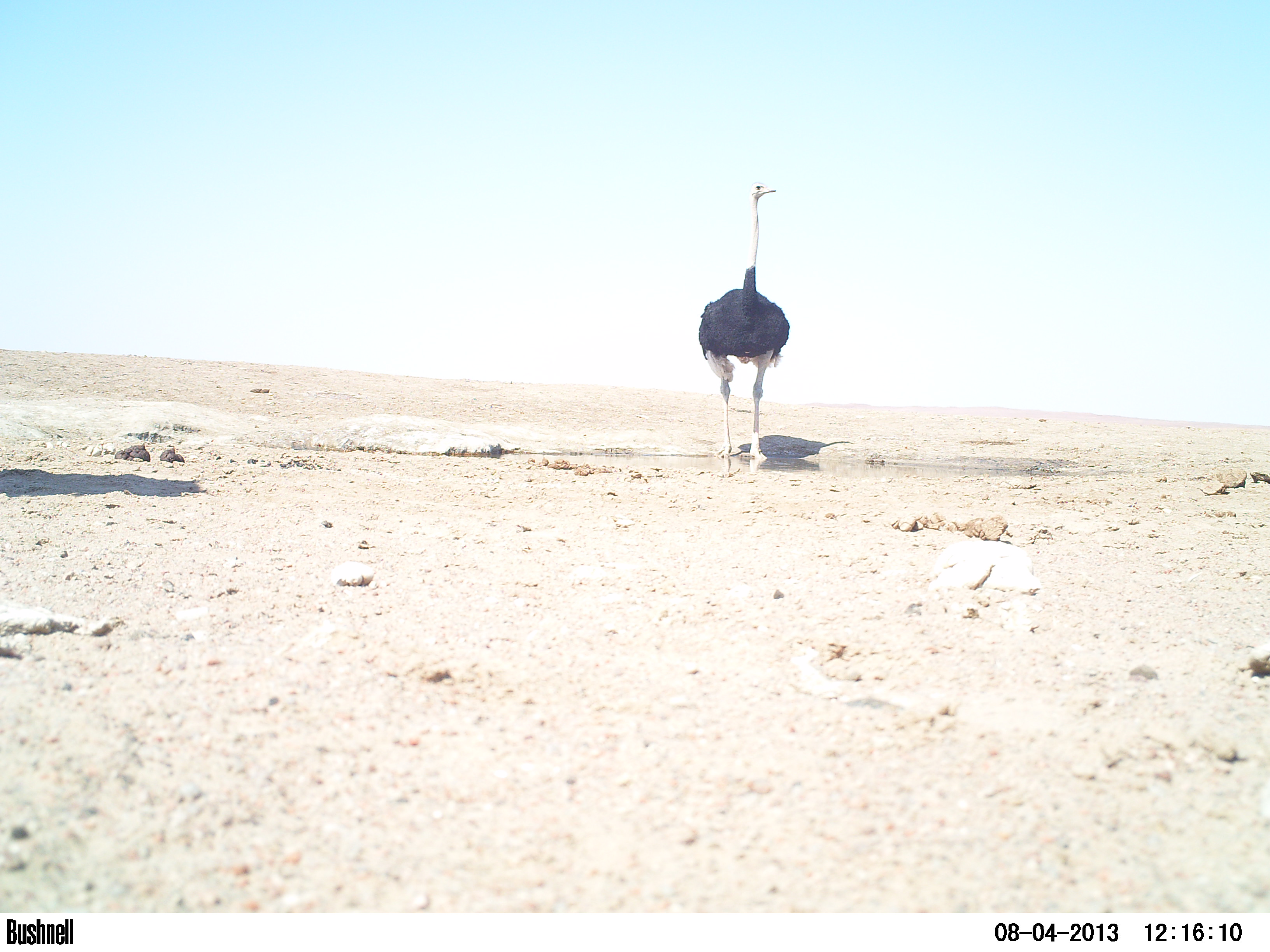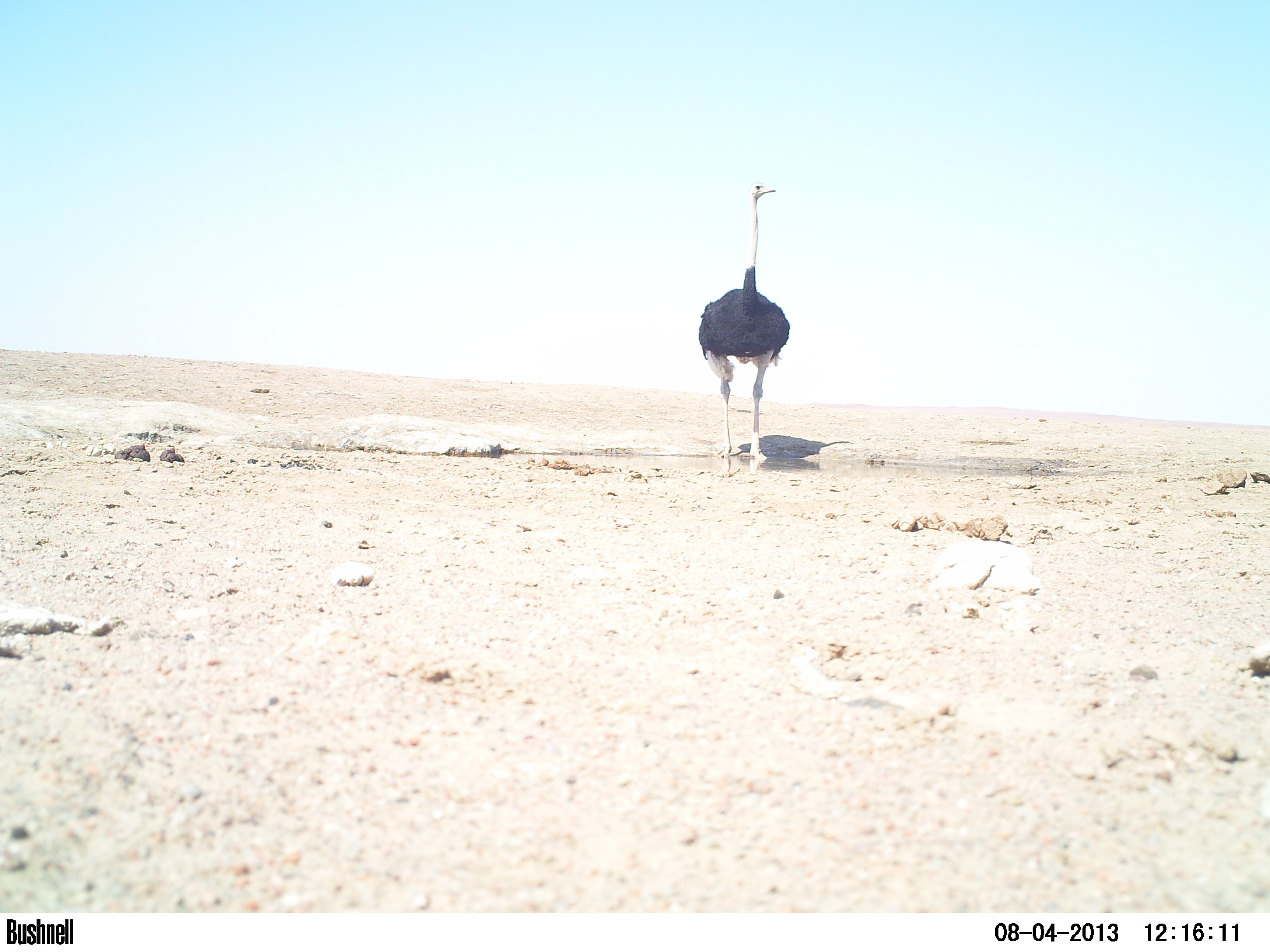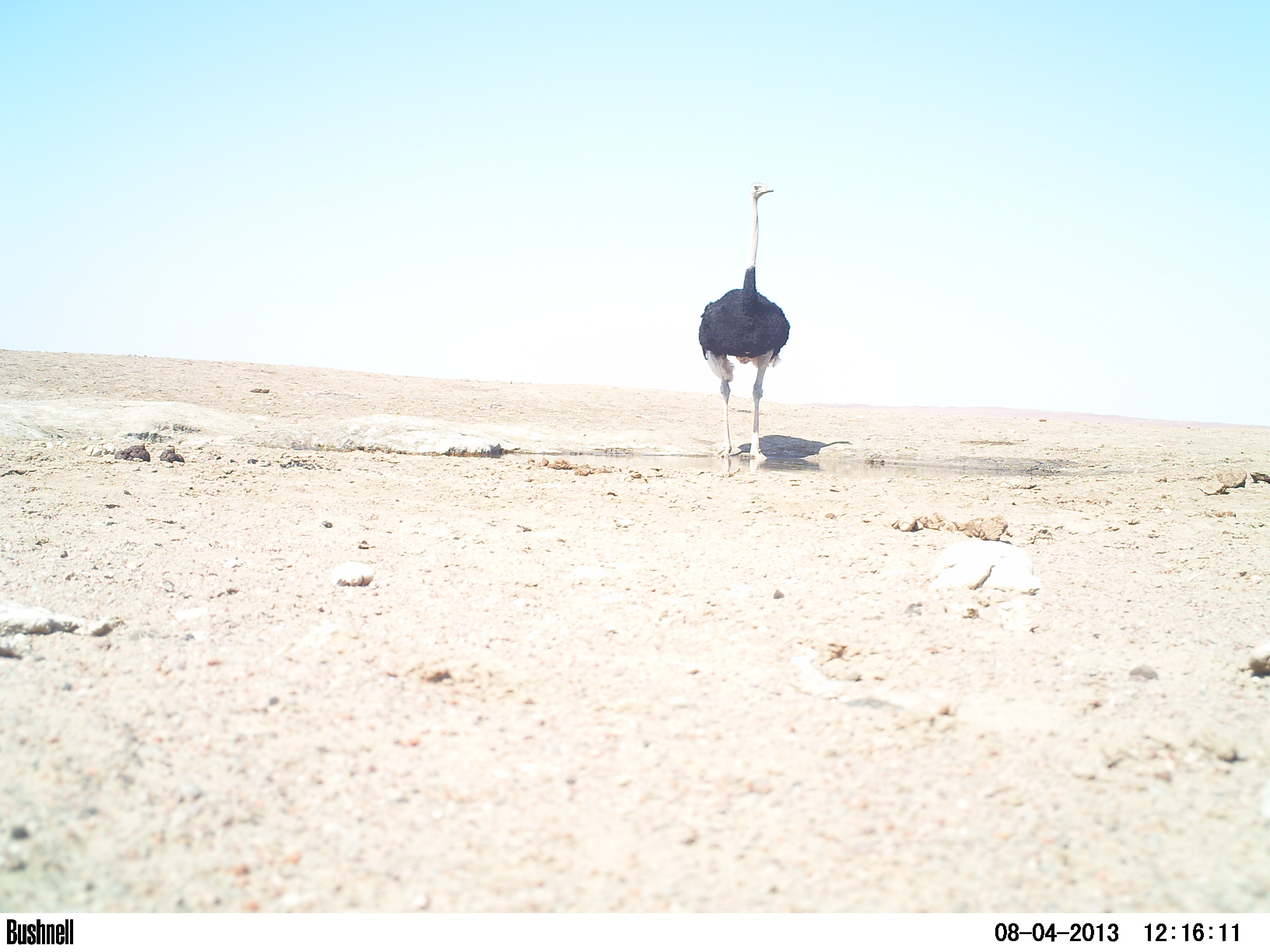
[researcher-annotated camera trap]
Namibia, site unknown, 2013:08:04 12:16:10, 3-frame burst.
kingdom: Animalia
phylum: Chordata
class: Aves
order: Struthioniformes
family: Struthionidae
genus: Struthio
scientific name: Struthio camelus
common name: common ostrich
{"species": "Struthio camelus (common ostrich)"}